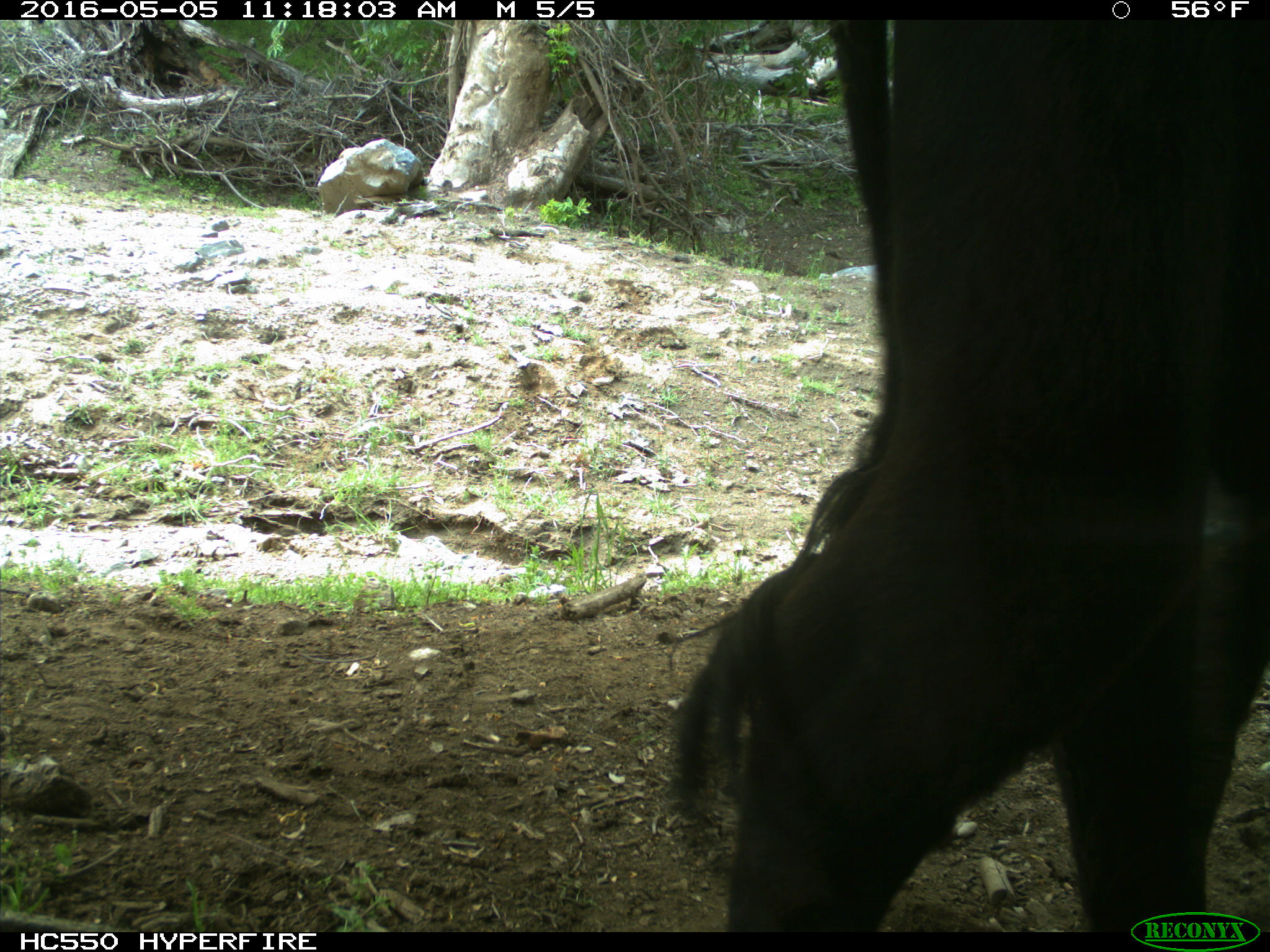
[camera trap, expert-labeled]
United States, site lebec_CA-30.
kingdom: Animalia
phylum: Chordata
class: Mammalia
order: Artiodactyla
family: Bovidae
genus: Bos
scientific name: Bos taurus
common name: domestic cow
Bos taurus (domestic cow).